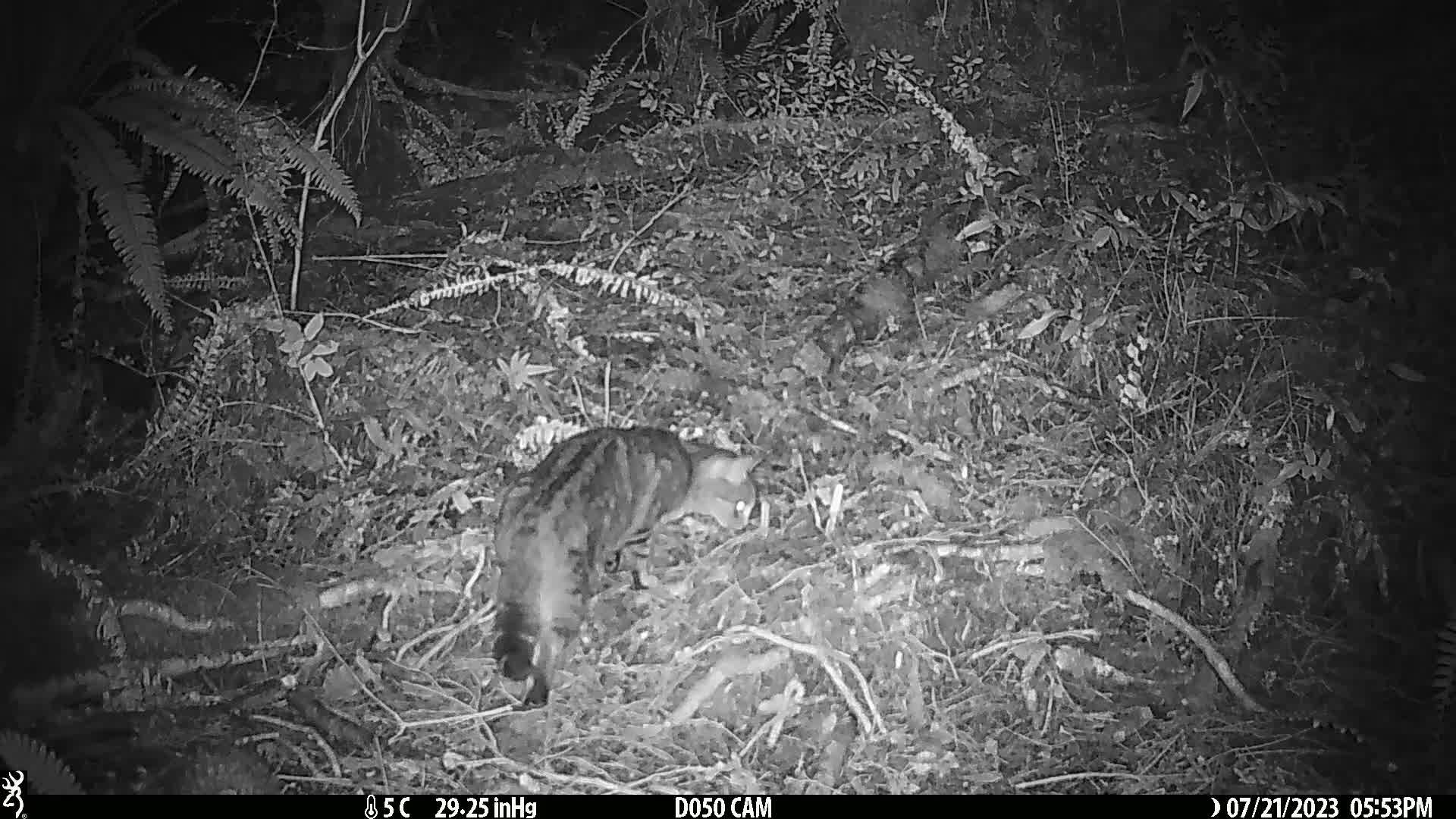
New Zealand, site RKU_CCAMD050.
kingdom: Animalia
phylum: Chordata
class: Mammalia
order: Carnivora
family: Felidae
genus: Felis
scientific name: Felis catus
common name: domestic cat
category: cat